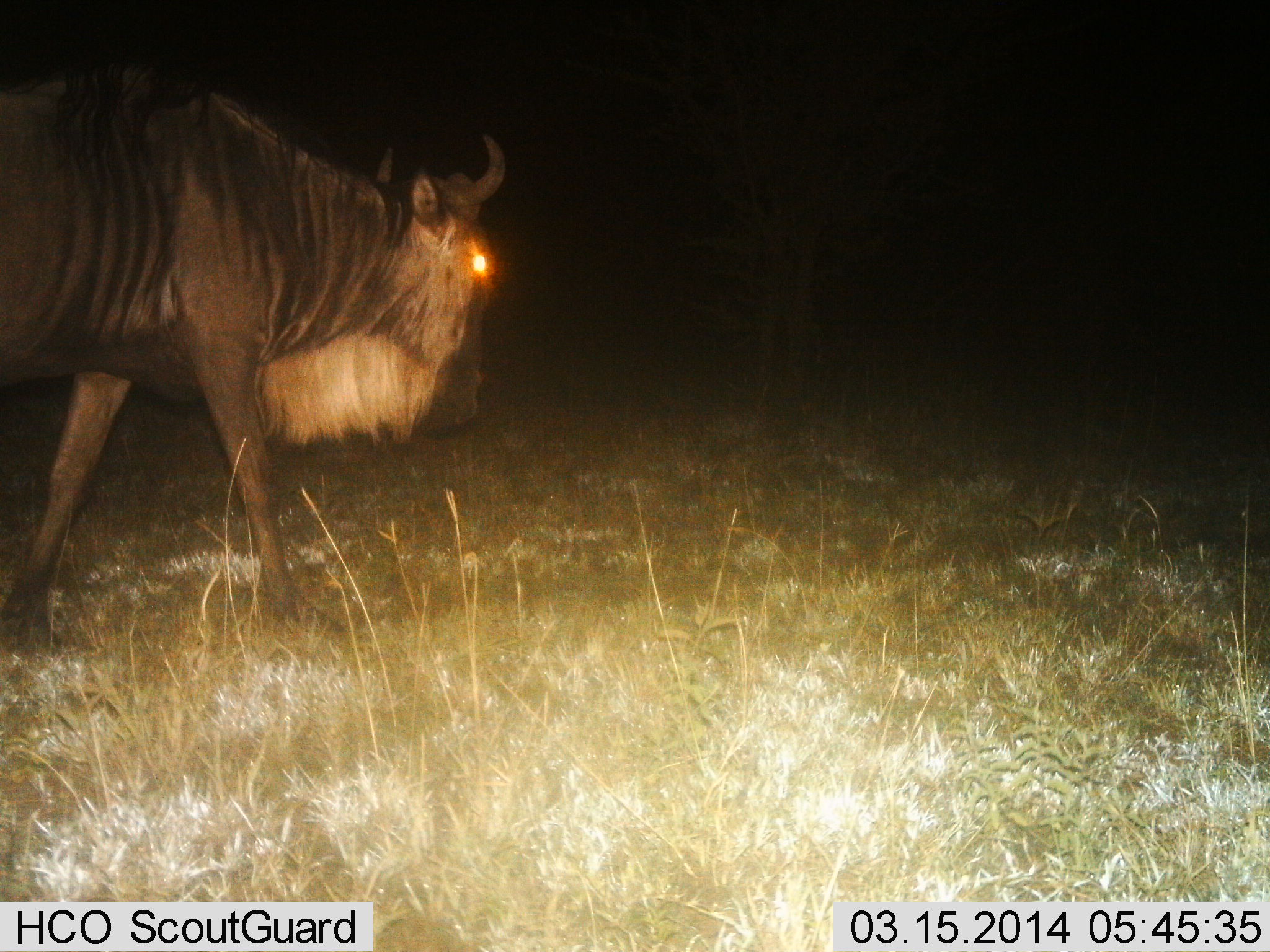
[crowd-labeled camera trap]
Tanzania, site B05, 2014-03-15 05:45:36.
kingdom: Animalia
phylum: Chordata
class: Mammalia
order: Artiodactyla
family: Bovidae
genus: Connochaetes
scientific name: Connochaetes taurinus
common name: blue wildebeest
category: wildebeest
Wildebeest (blue wildebeest) (Connochaetes taurinus), count 1. Behavior (volunteer vote fractions): standing 0%, resting 0%, moving 100%, interacting 0%. Young present (vote fraction): 0%. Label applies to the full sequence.